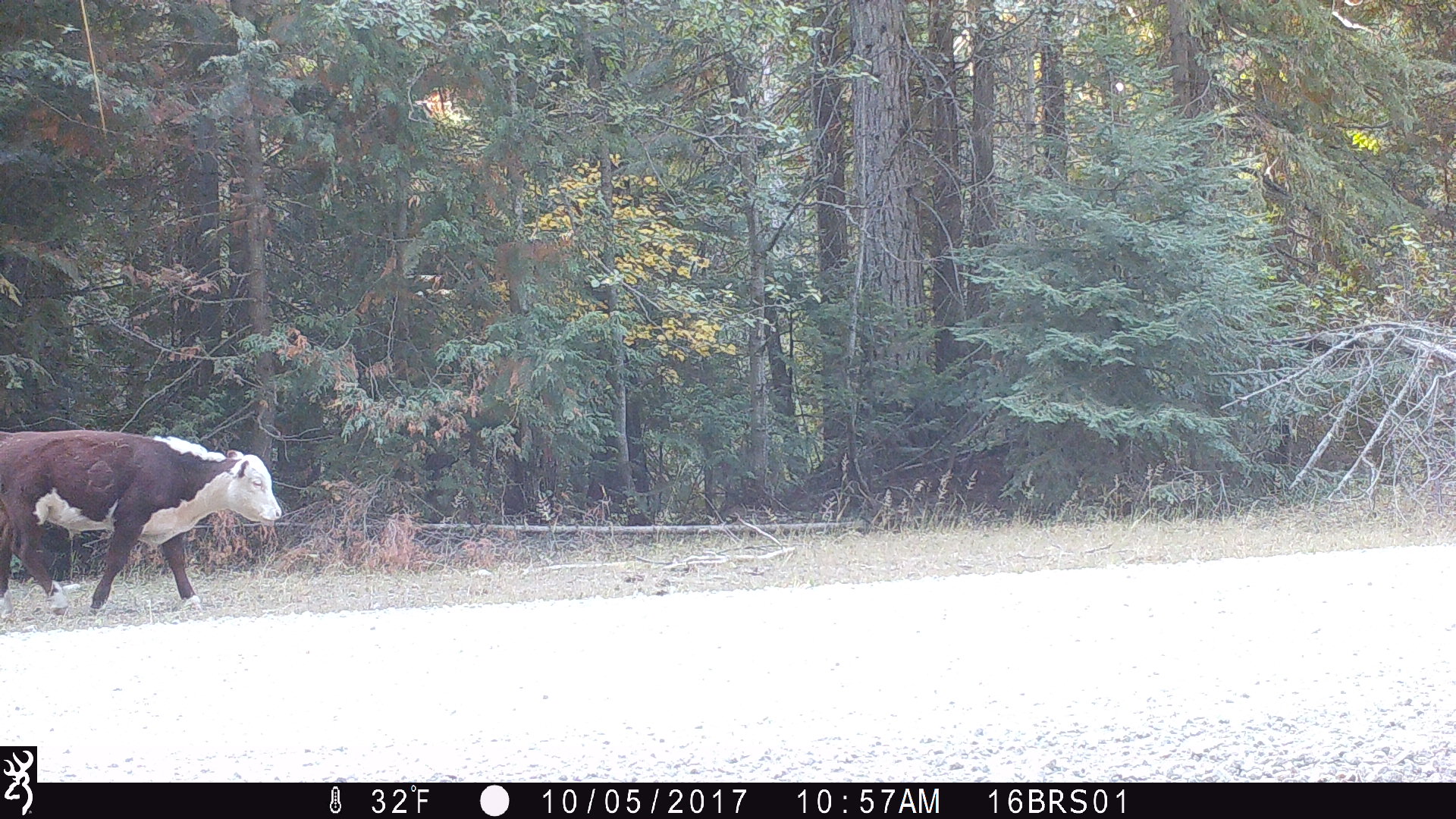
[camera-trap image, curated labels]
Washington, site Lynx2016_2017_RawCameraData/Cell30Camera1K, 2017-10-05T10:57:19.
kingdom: Animalia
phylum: Chordata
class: Mammalia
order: Artiodactyla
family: Bovidae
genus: Bos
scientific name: Bos taurus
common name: domestic cattle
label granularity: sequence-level